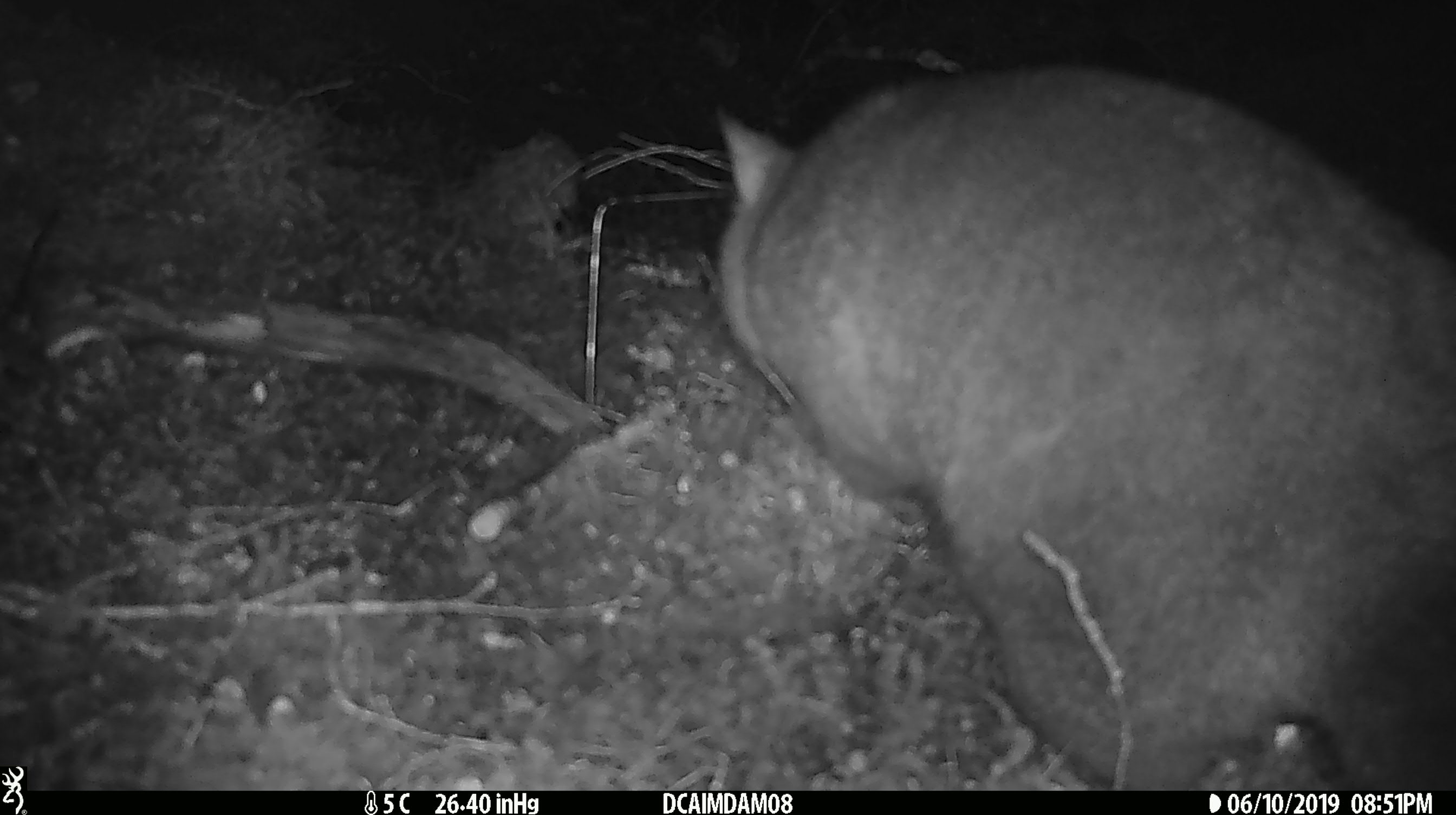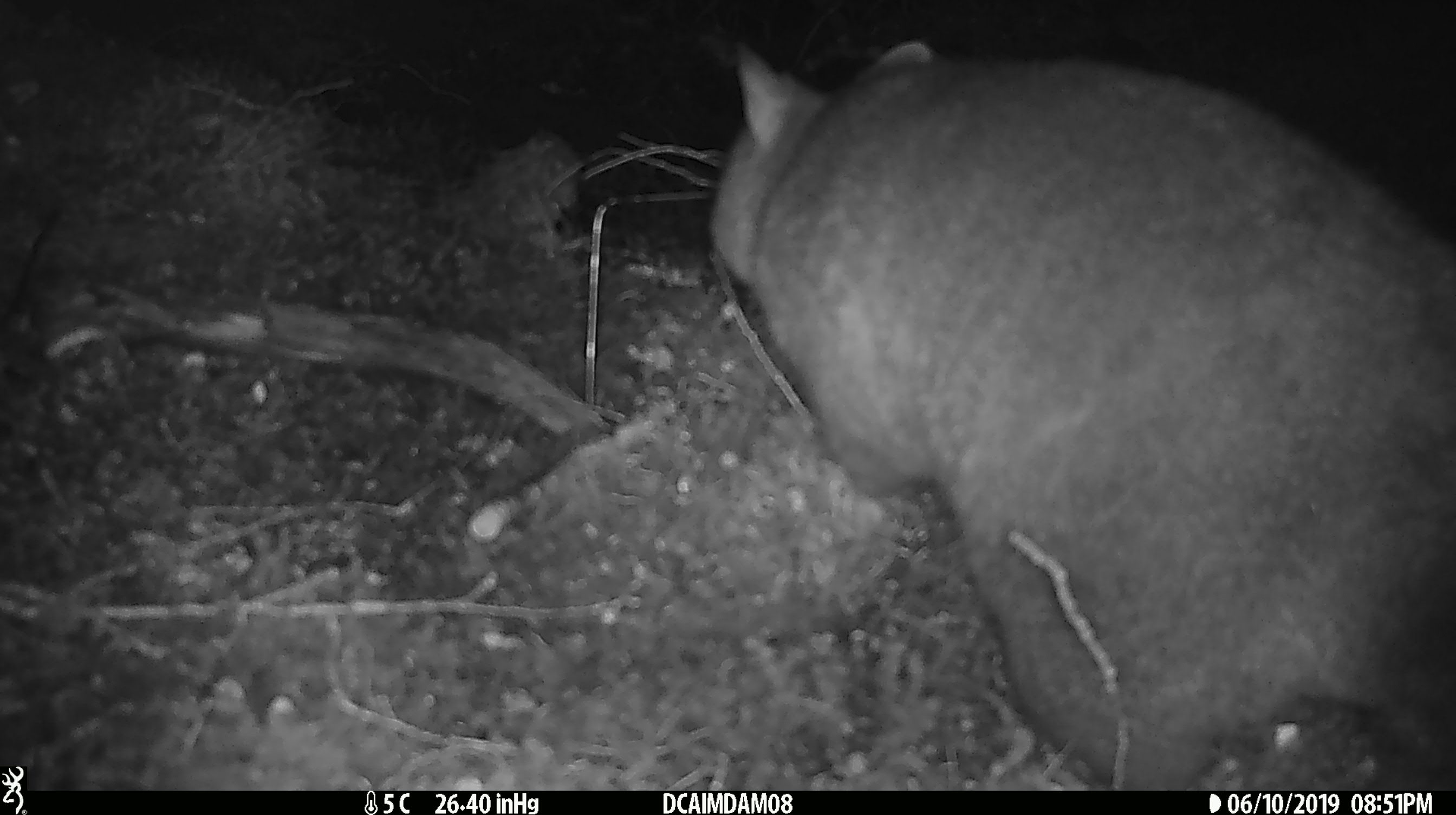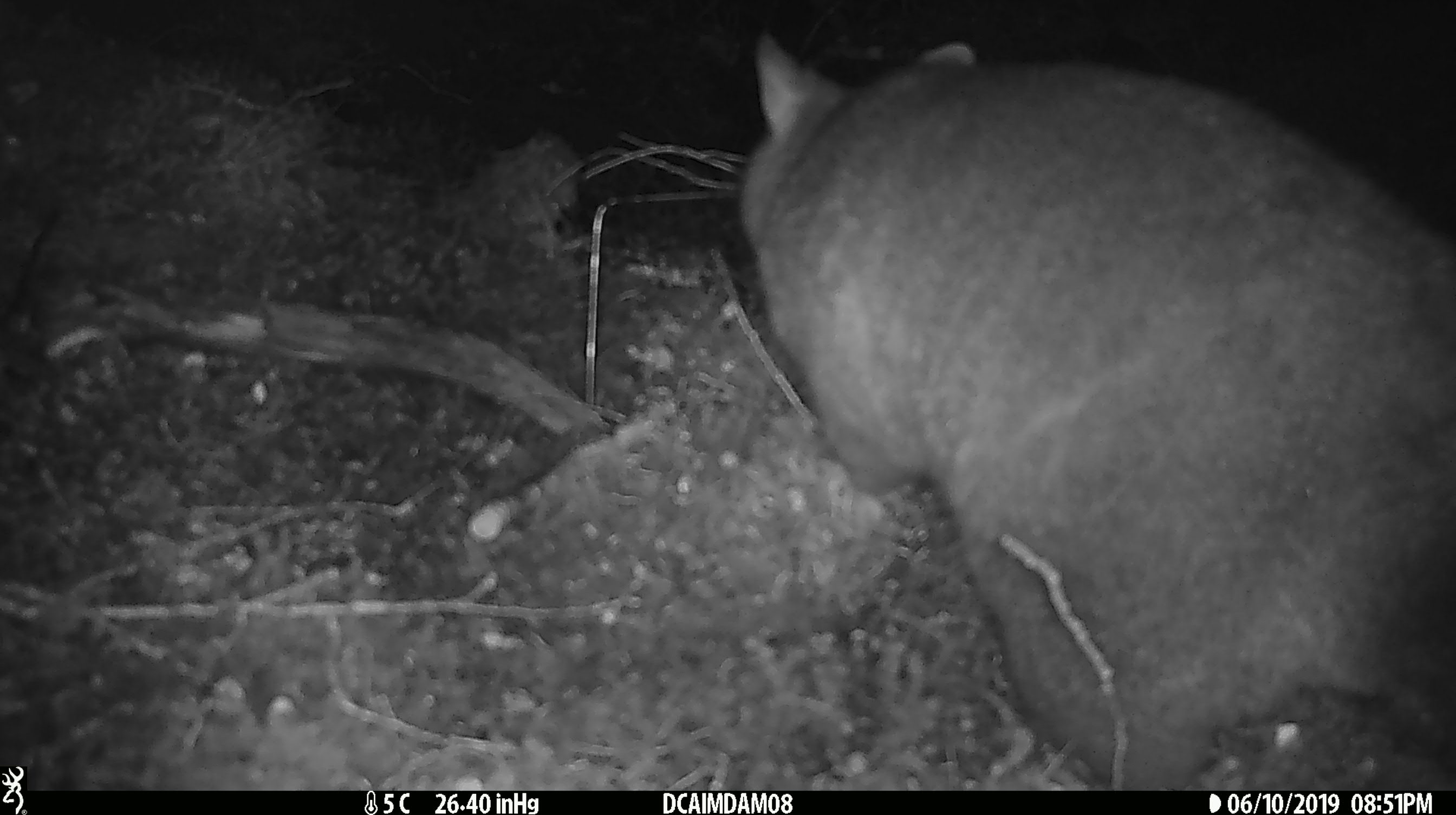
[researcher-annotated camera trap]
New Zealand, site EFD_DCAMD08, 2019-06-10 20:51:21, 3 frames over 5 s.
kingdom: Animalia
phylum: Chordata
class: Mammalia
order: Diprotodontia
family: Phalangeridae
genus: Trichosurus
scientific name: Trichosurus vulpecula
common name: common brushtail possum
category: possum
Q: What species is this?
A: Possum (common brushtail possum) (Trichosurus vulpecula).